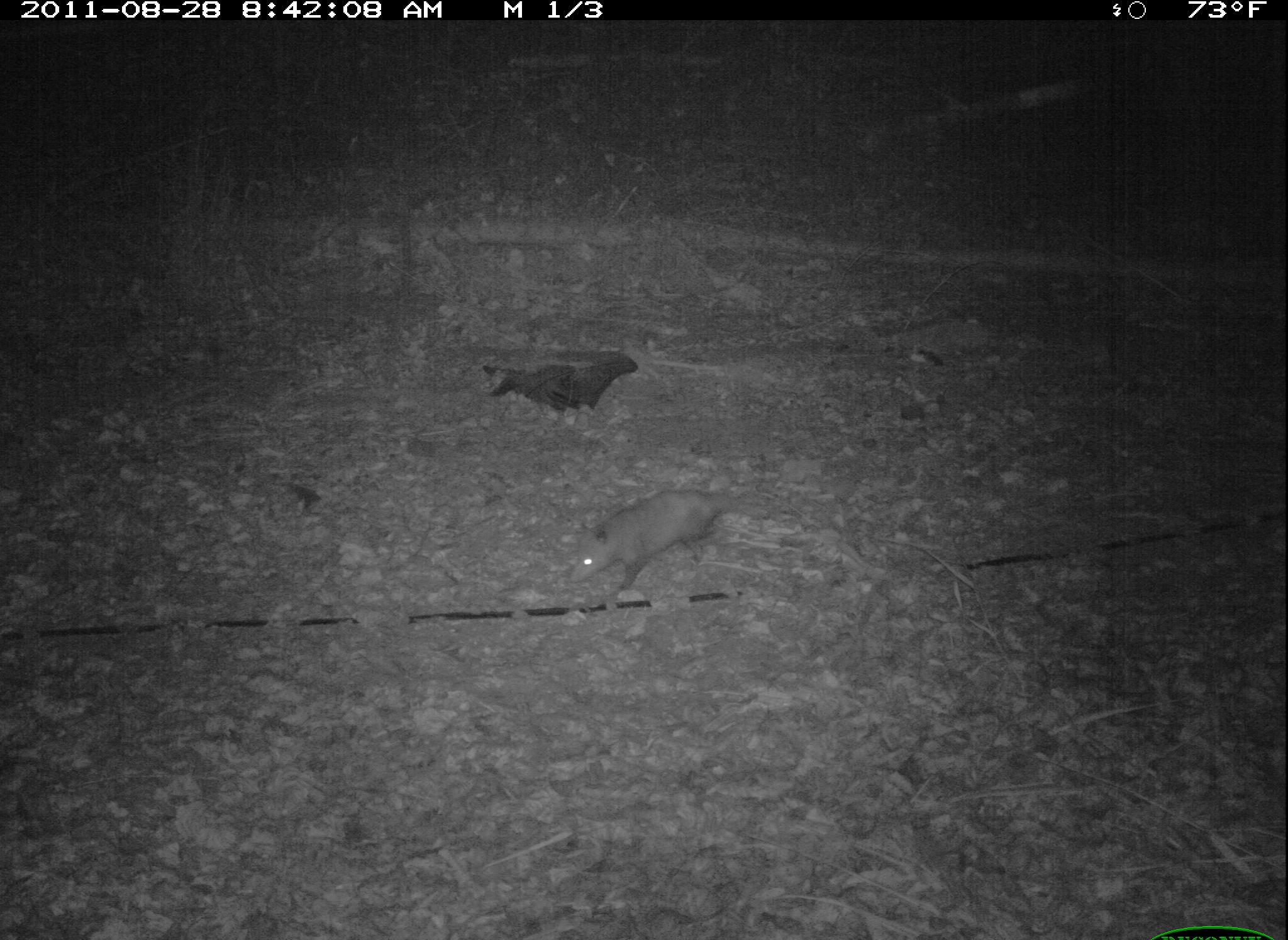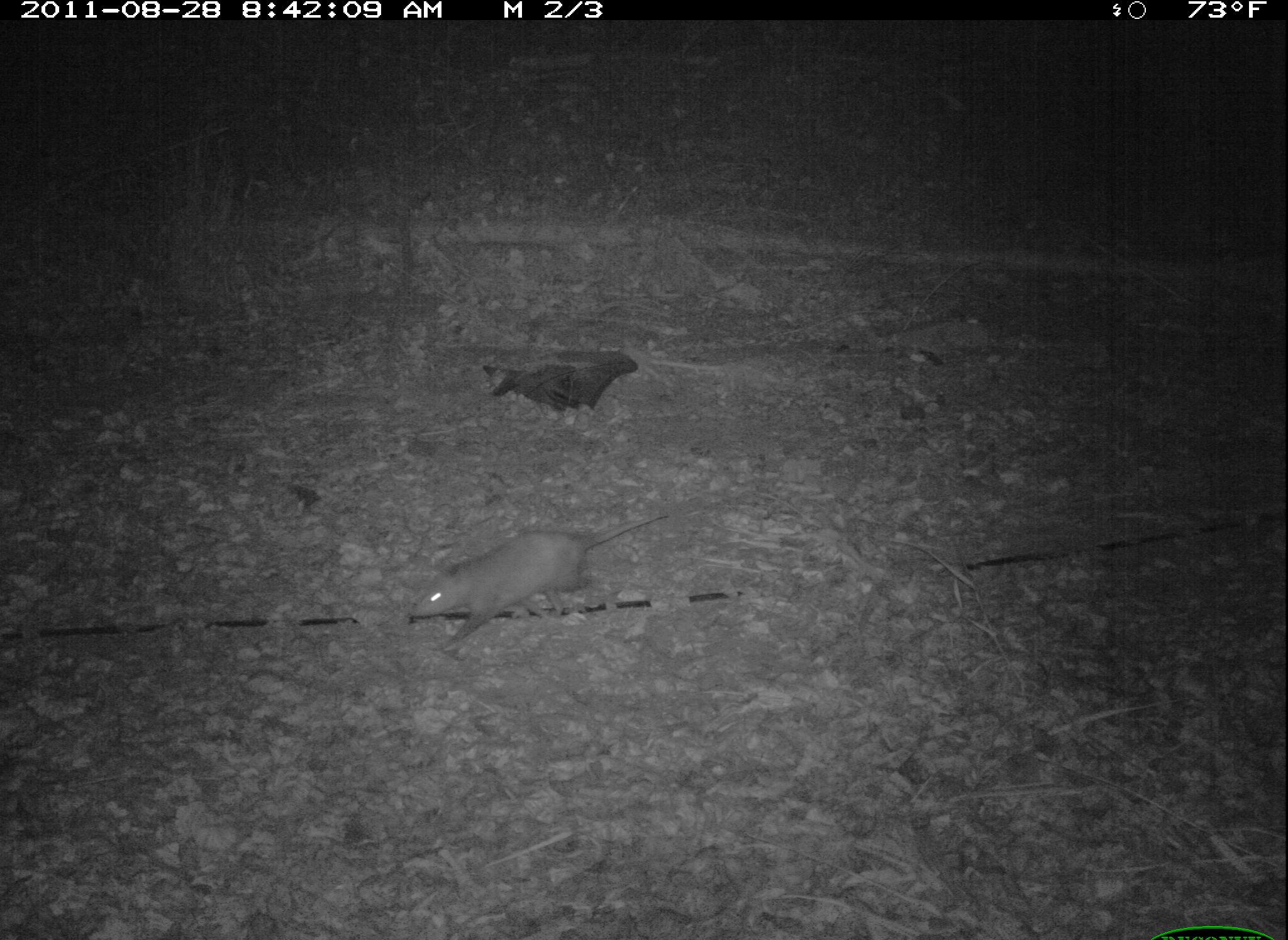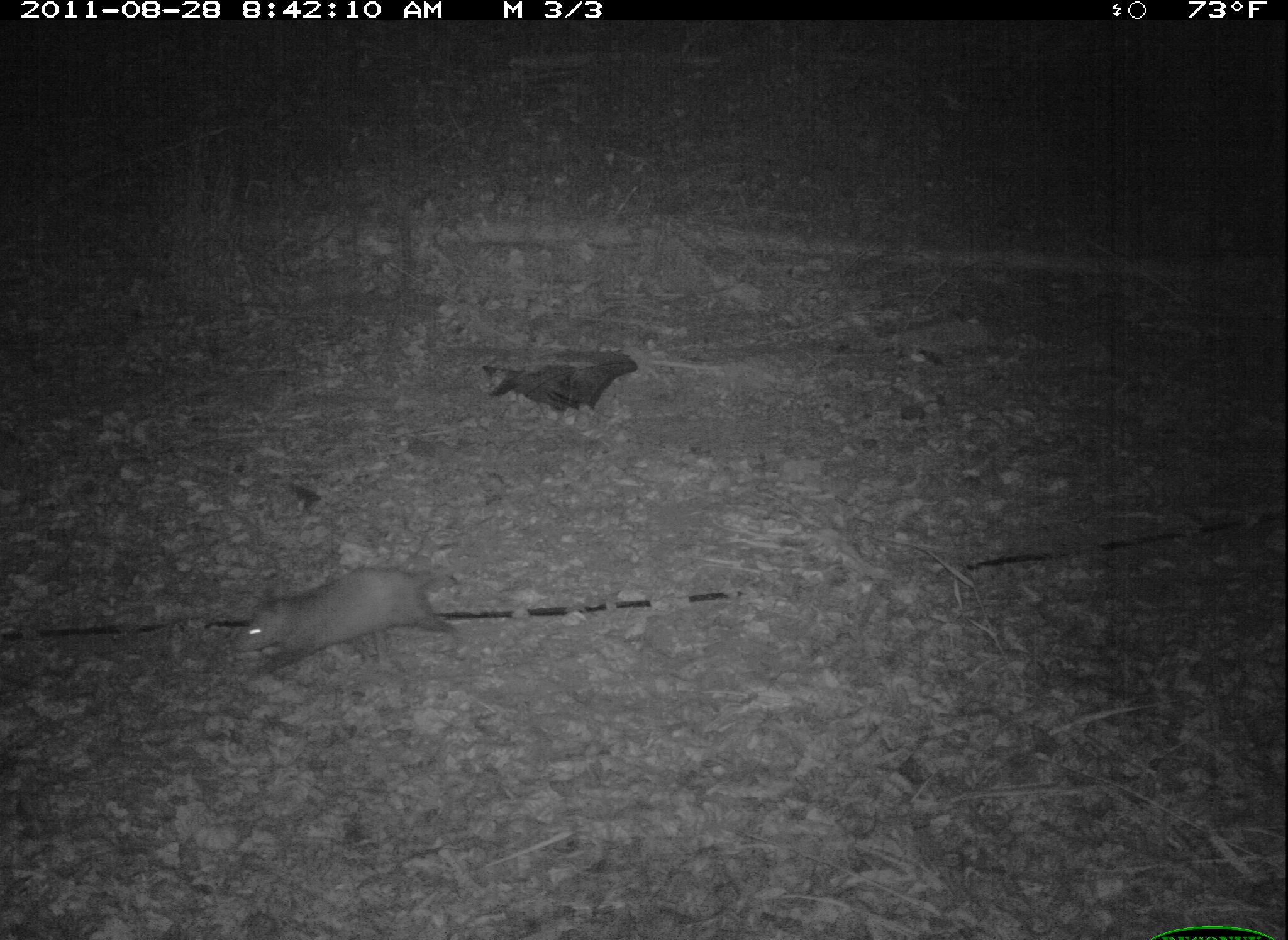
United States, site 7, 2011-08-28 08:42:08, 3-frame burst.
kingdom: Animalia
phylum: Chordata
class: Mammalia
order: Didelphimorphia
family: Didelphidae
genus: Didelphis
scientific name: Didelphis virginiana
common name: virginia opossum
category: opossum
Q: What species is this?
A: Opossum (virginia opossum) (Didelphis virginiana).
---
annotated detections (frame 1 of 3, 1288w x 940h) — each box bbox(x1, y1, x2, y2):
opossum: bbox(526, 477, 789, 638)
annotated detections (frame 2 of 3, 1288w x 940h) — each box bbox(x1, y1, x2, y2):
opossum: bbox(406, 499, 708, 652)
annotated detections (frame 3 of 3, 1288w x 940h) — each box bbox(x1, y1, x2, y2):
opossum: bbox(209, 557, 506, 680)